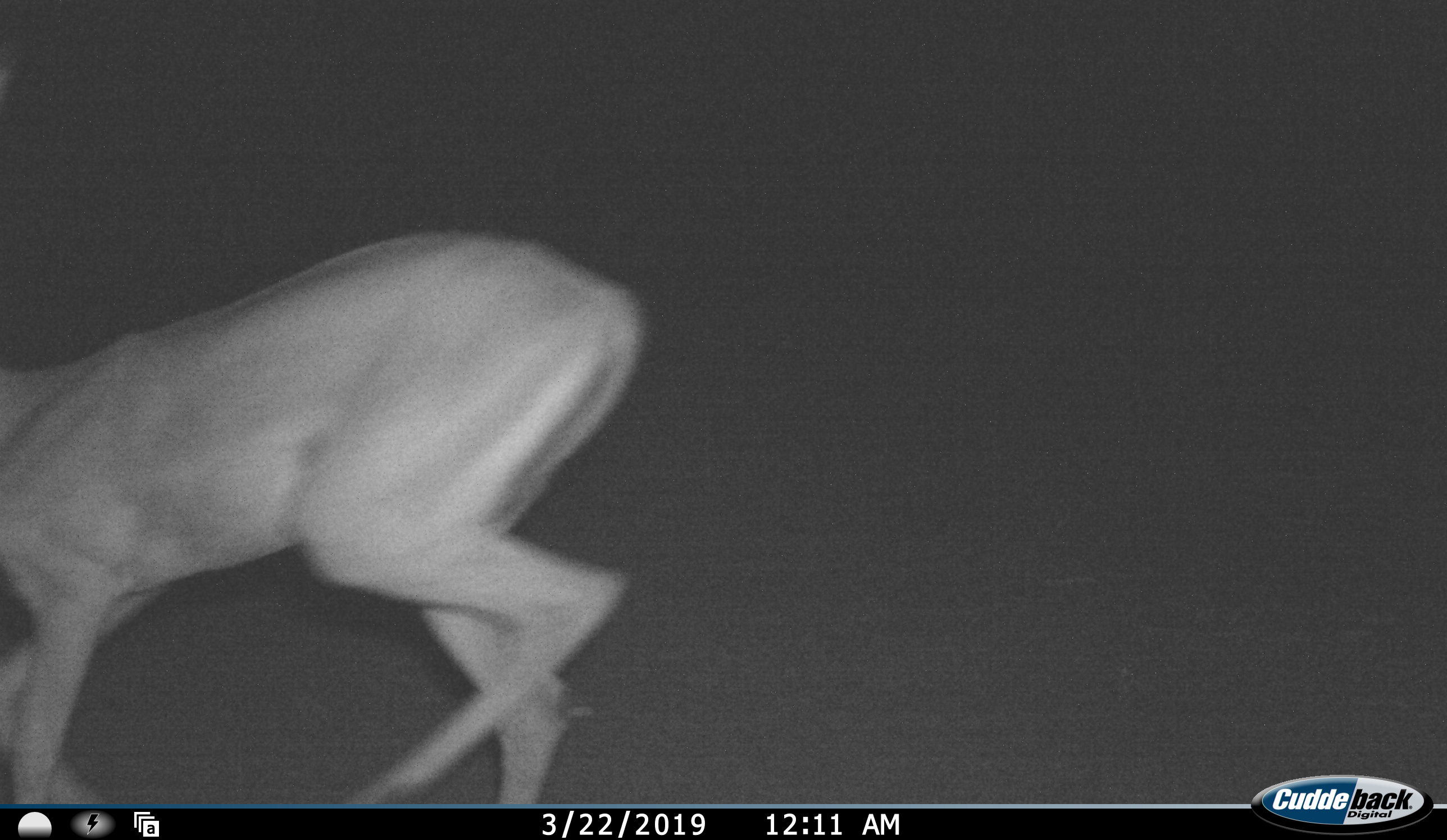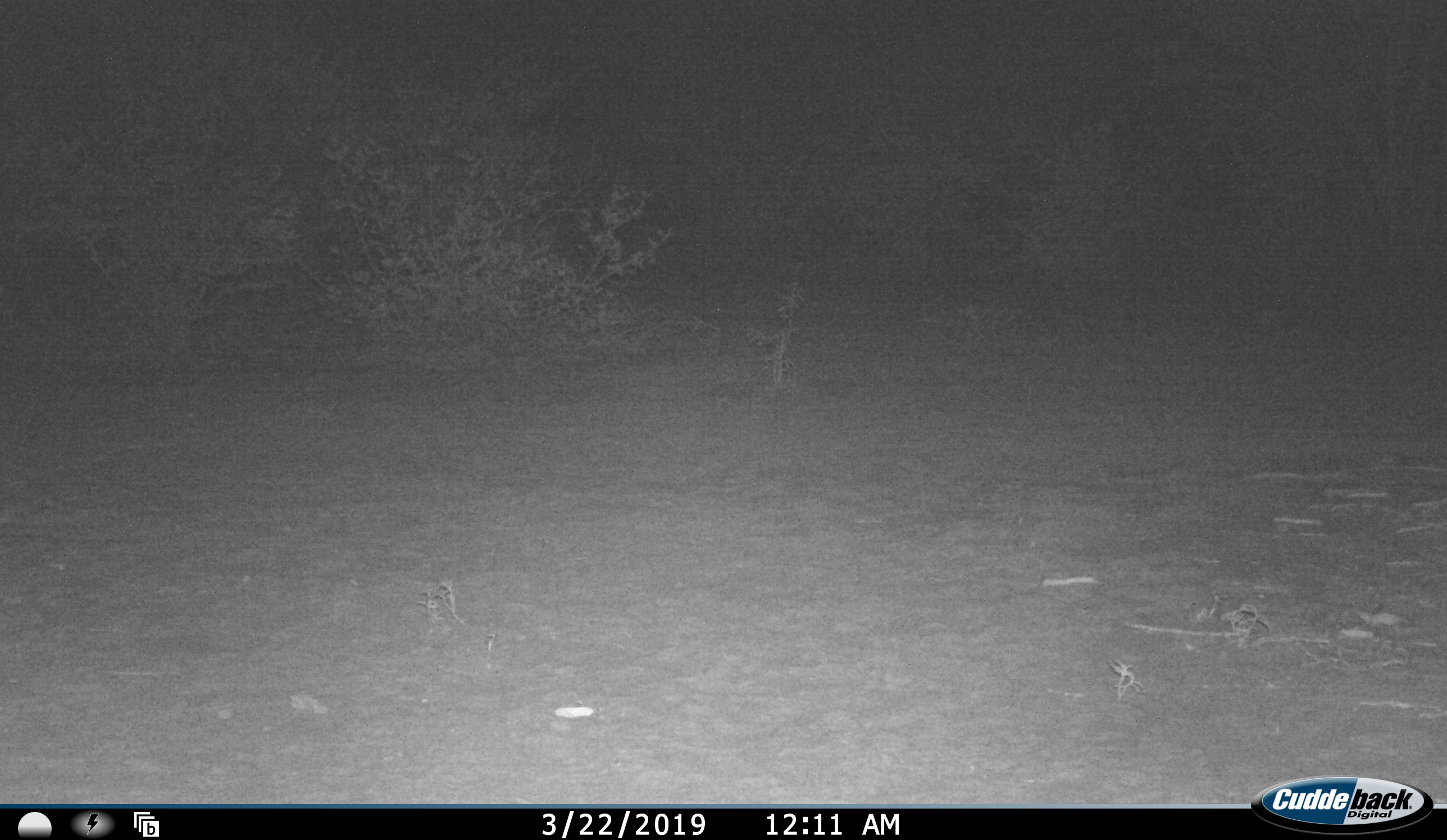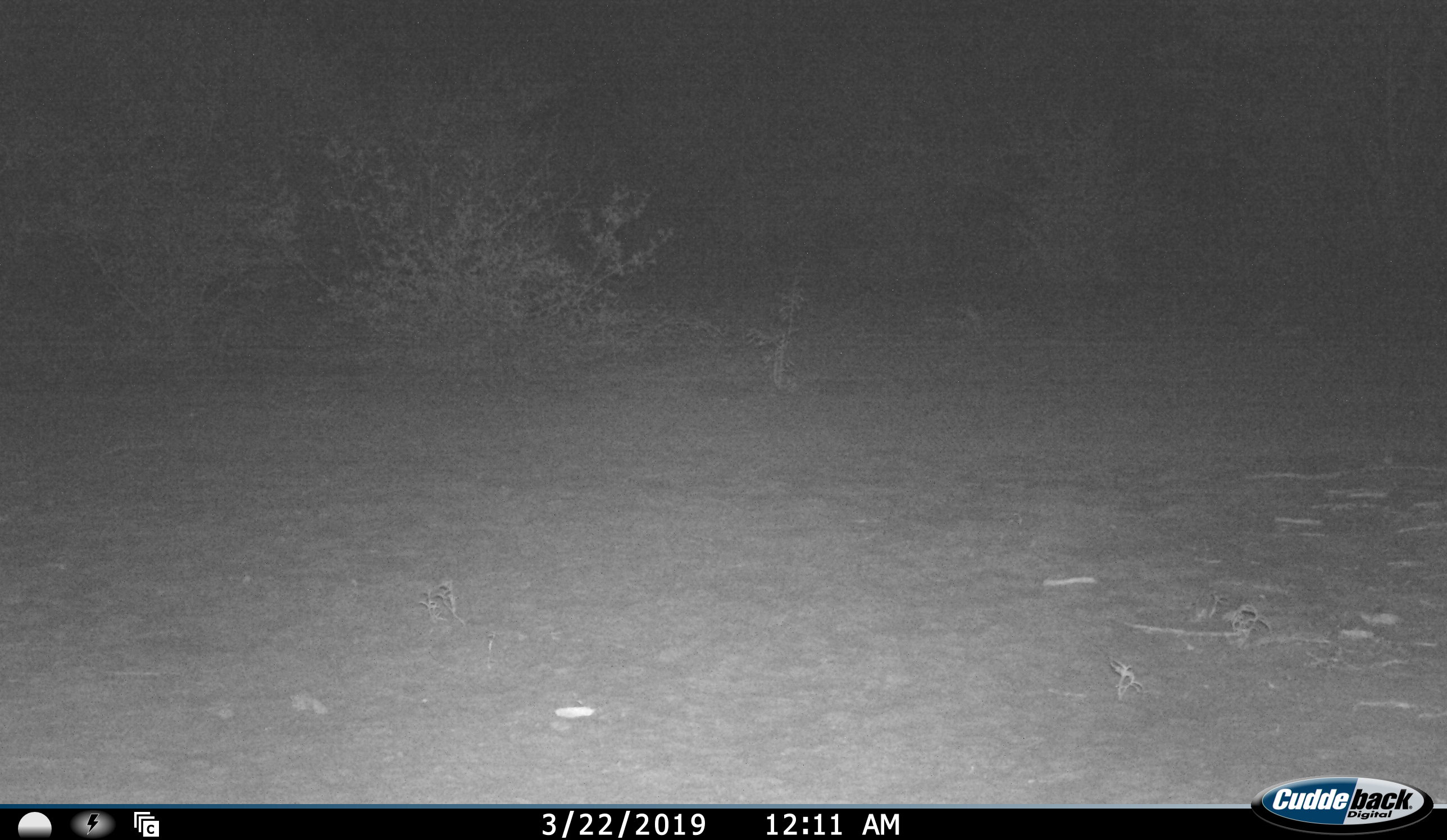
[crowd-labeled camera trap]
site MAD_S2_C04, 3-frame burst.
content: unidentified animal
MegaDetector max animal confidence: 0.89